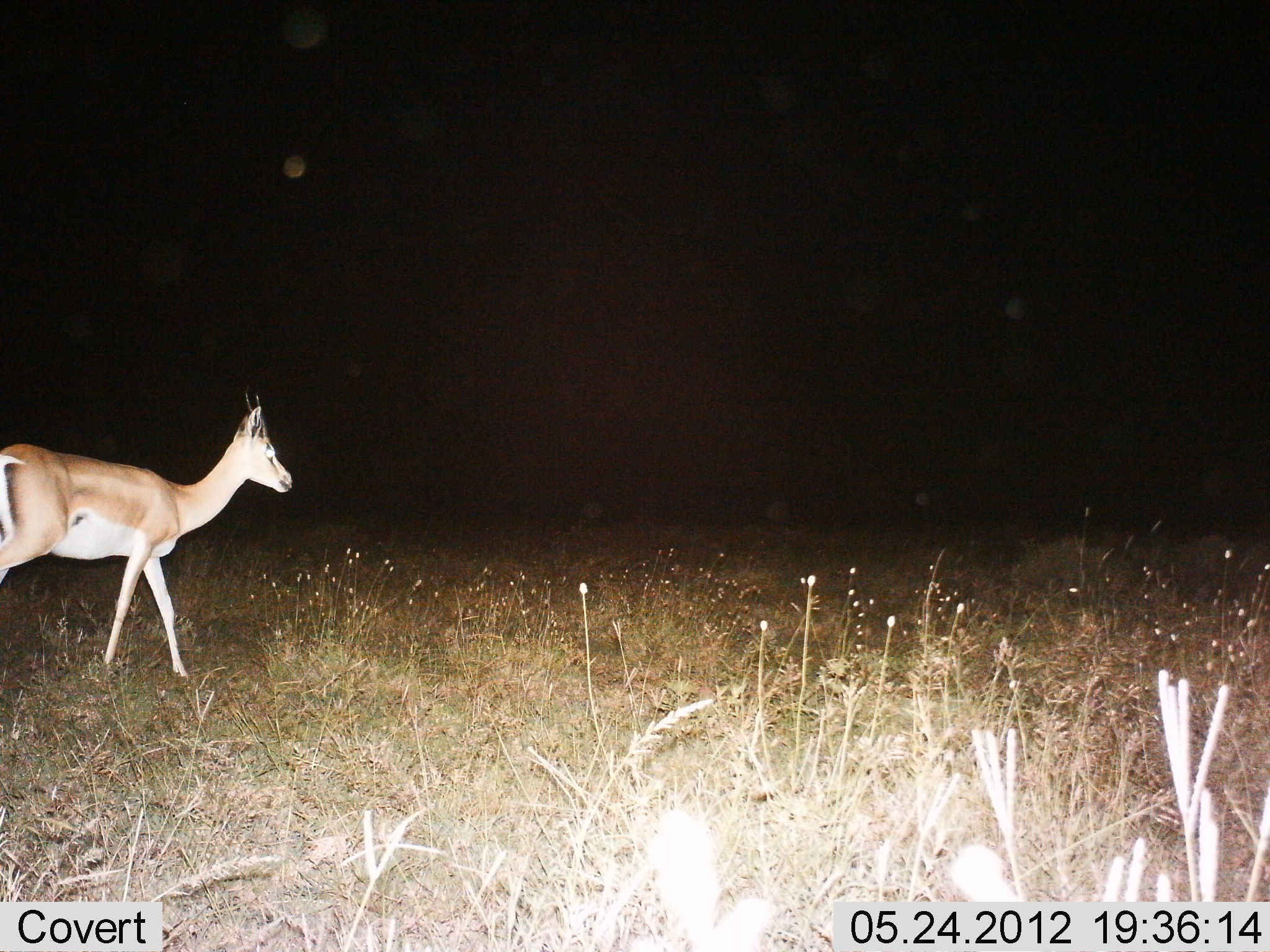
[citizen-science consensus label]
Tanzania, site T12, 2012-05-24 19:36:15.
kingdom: Animalia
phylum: Chordata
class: Mammalia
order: Artiodactyla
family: Bovidae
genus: Nanger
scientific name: Nanger granti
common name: grant's gazelle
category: gazellegrants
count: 1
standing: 10%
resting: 0%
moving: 90%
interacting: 0%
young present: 0%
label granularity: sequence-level